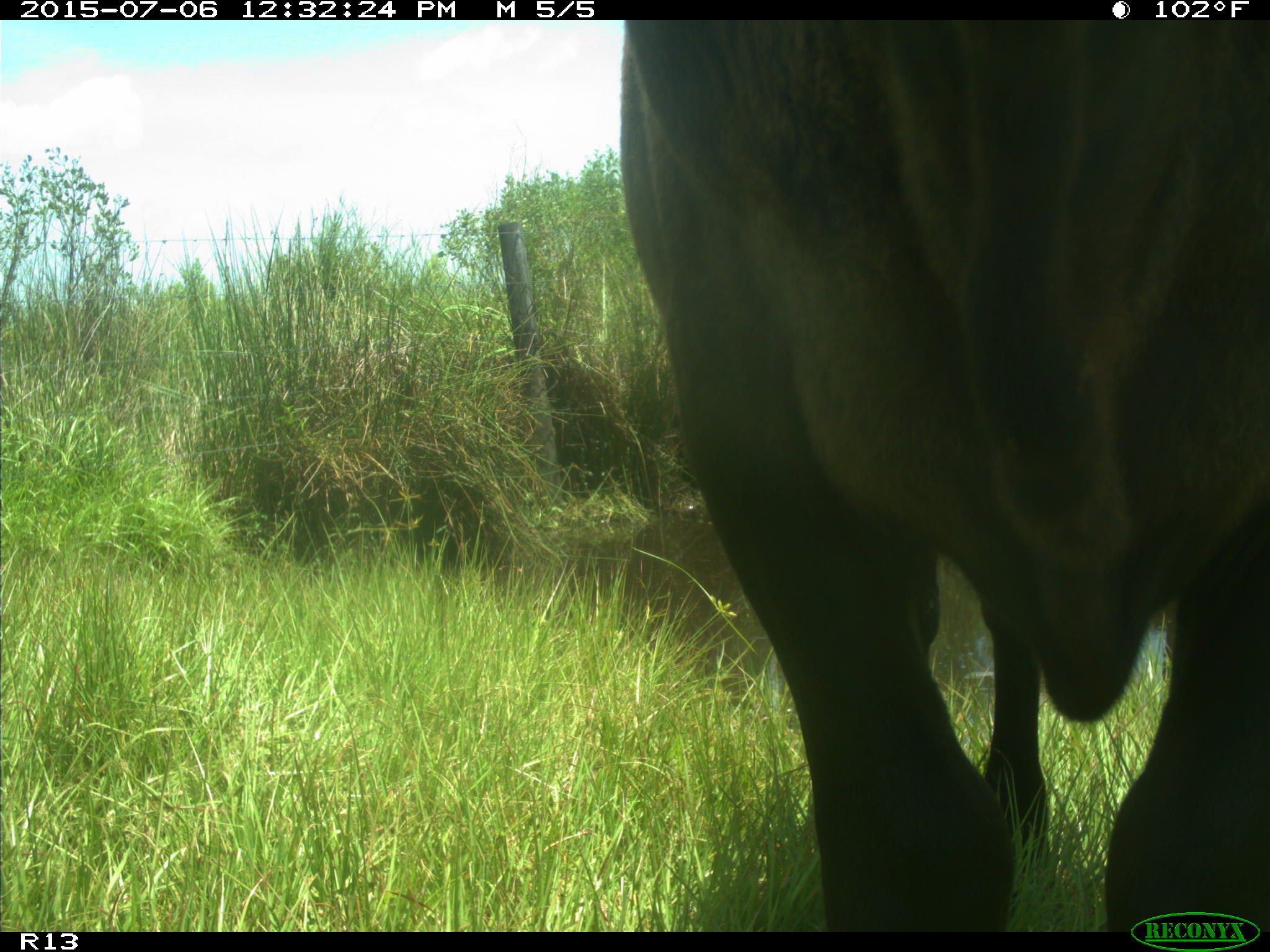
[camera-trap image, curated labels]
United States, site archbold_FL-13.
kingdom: Animalia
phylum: Chordata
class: Mammalia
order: Artiodactyla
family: Bovidae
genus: Bos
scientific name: Bos taurus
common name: domestic cow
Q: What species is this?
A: Bos taurus (domestic cow).